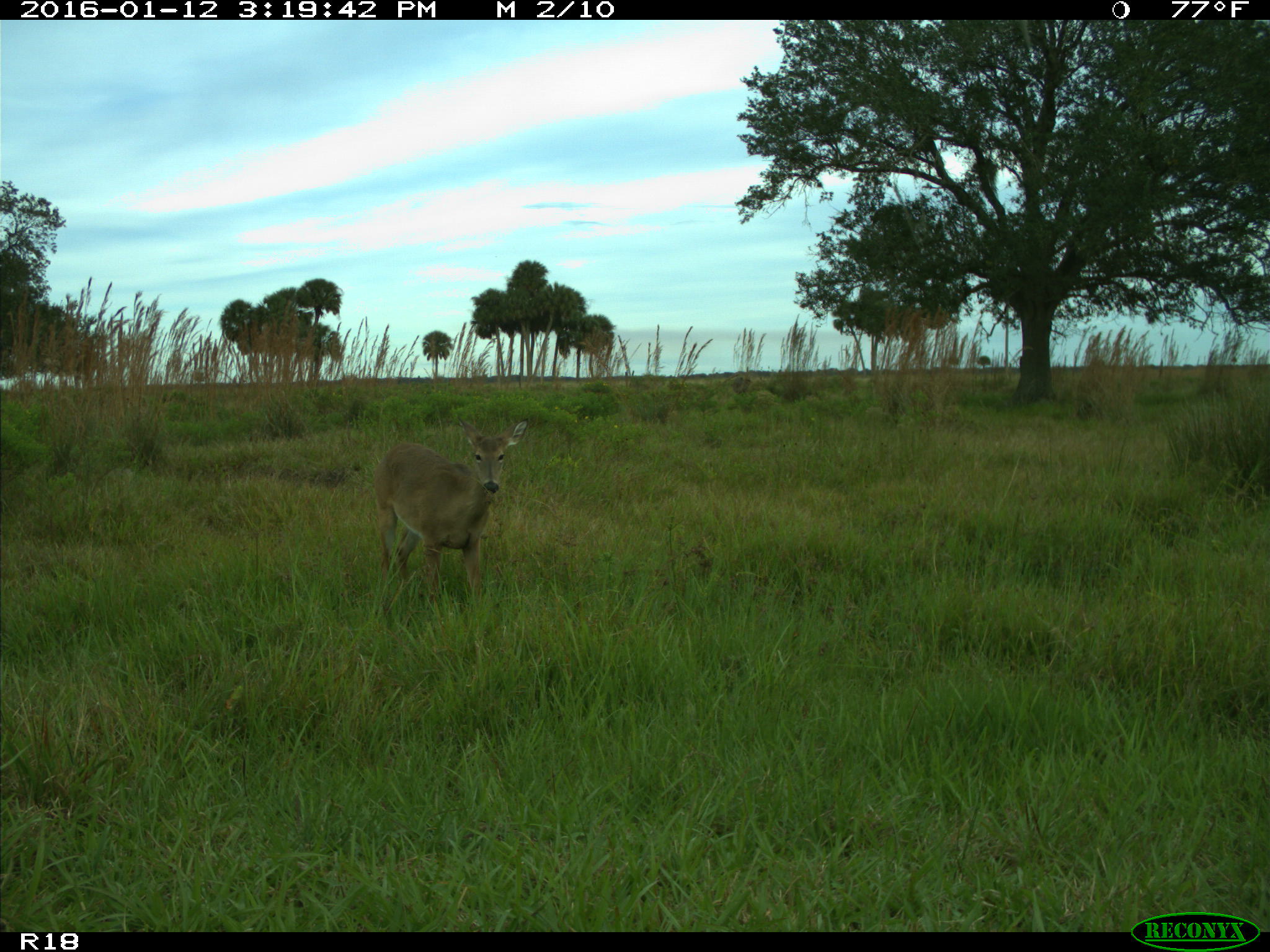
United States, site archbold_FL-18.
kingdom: Animalia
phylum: Chordata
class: Mammalia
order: Artiodactyla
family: Cervidae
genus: Odocoileus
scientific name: Odocoileus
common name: deer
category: unidentified deer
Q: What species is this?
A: Unidentified deer (deer) (Odocoileus).